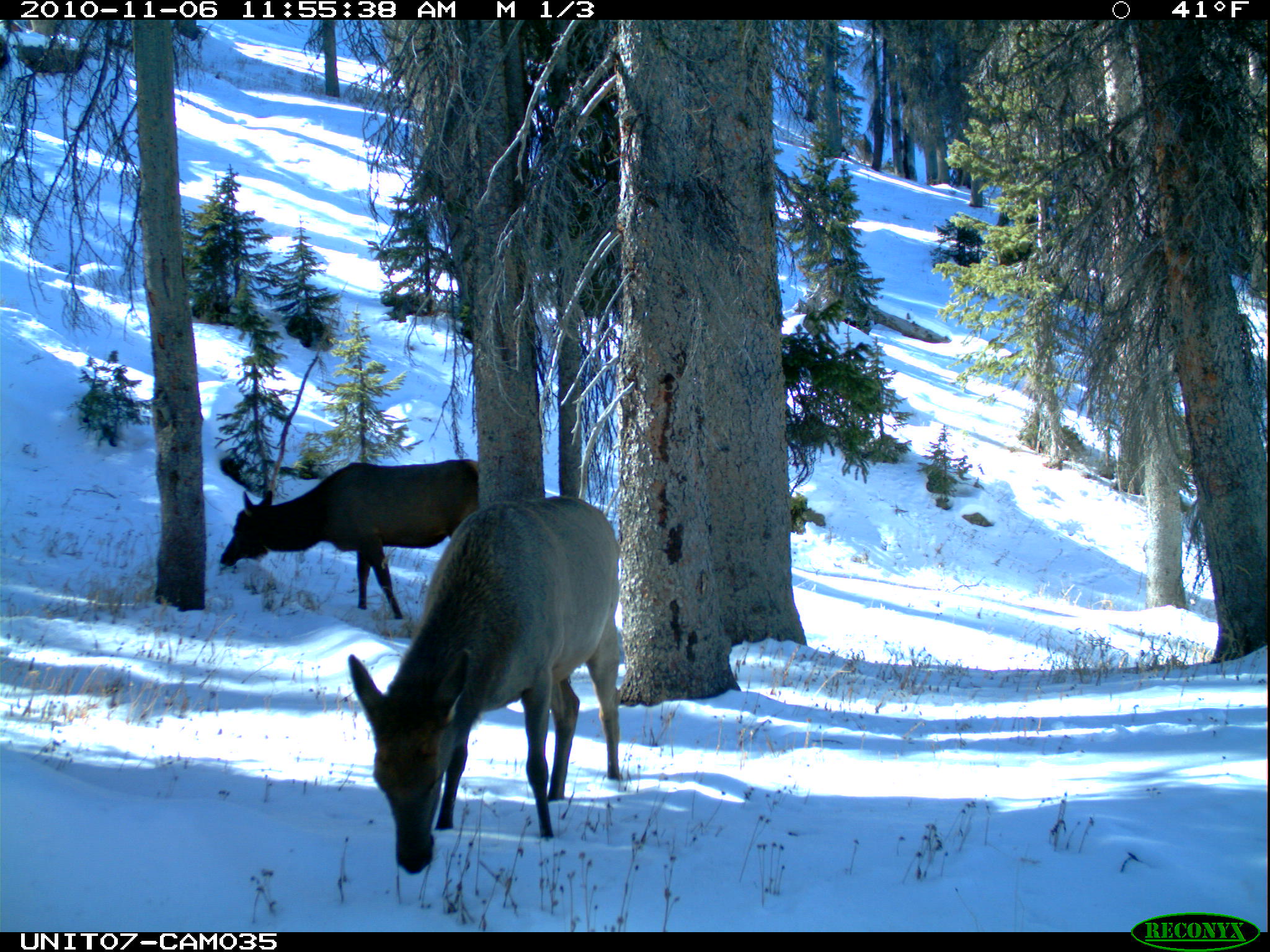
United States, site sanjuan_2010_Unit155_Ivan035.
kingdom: Animalia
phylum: Chordata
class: Mammalia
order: Artiodactyla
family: Cervidae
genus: Cervus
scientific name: Cervus elaphus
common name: red deer